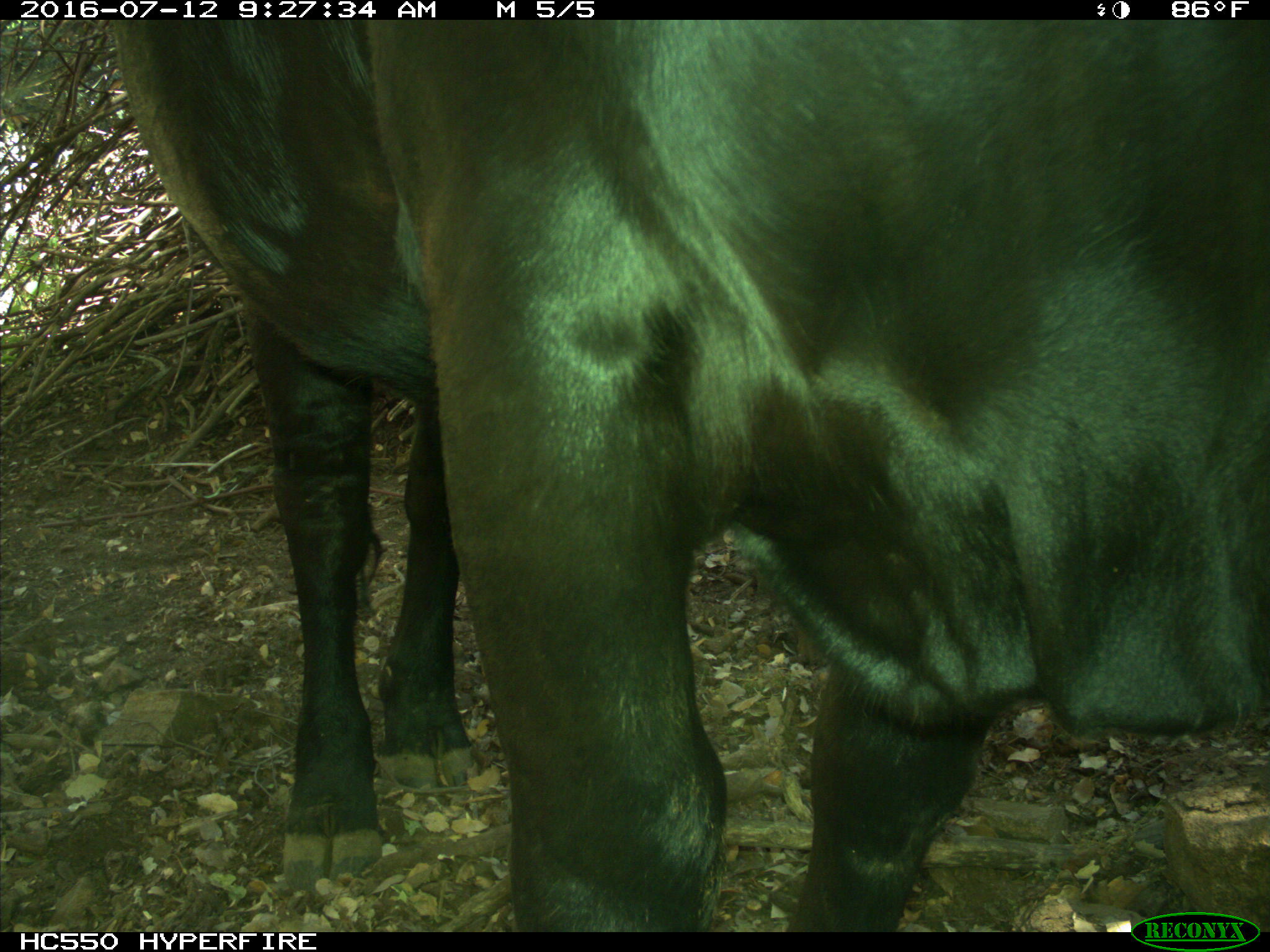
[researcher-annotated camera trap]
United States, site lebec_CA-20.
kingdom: Animalia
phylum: Chordata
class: Mammalia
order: Artiodactyla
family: Bovidae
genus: Bos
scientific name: Bos taurus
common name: domestic cow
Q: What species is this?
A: Bos taurus (domestic cow).